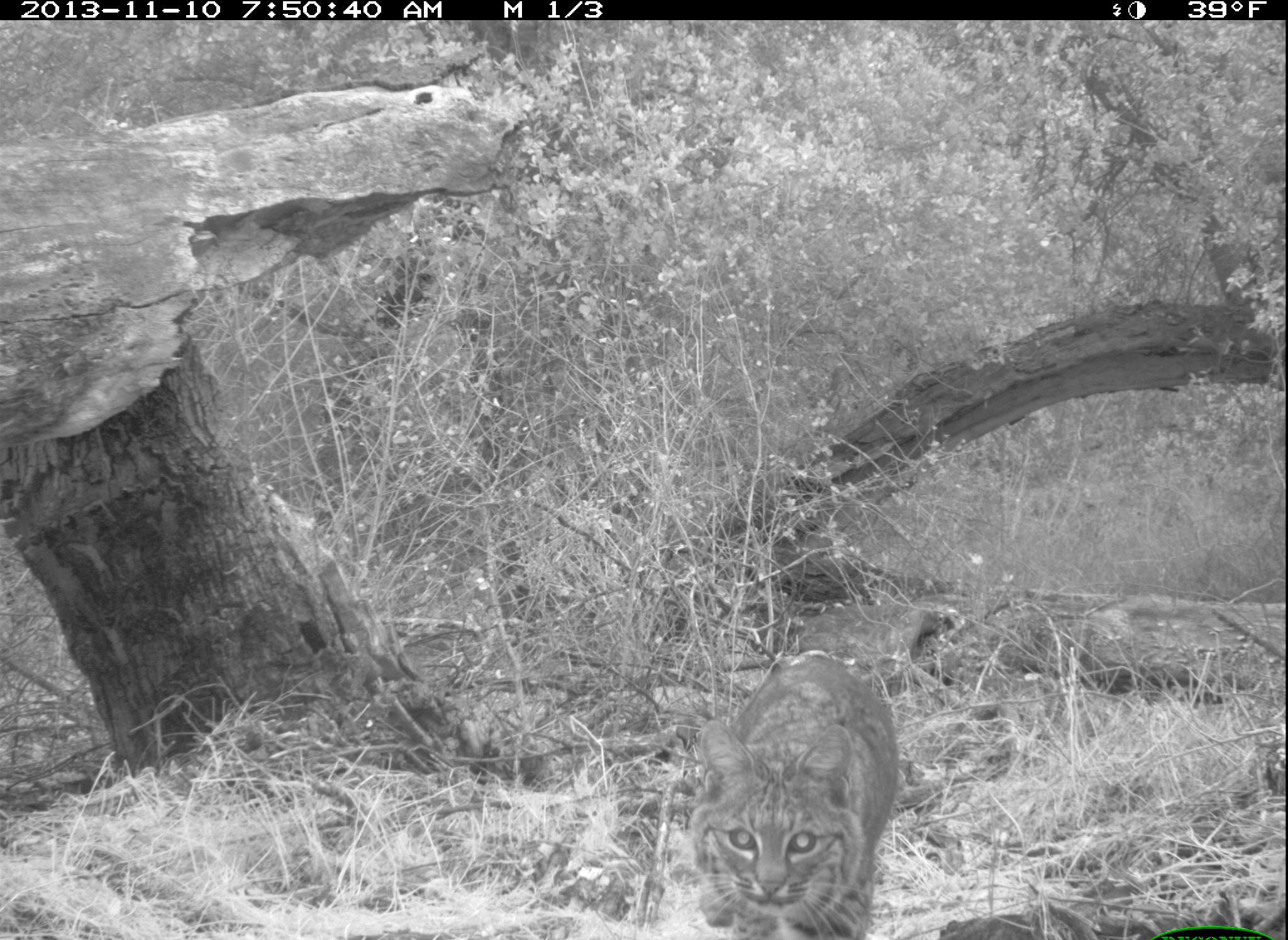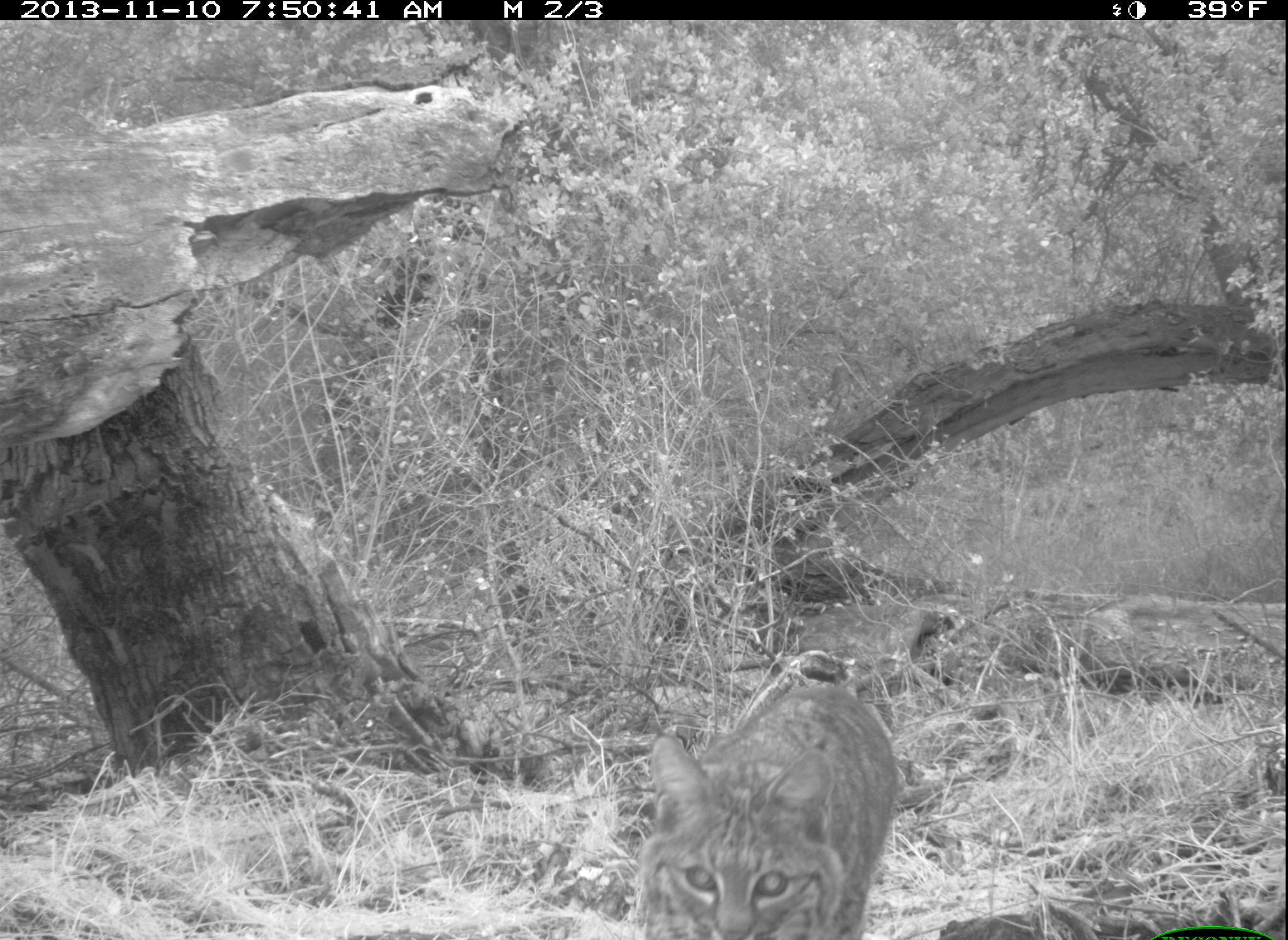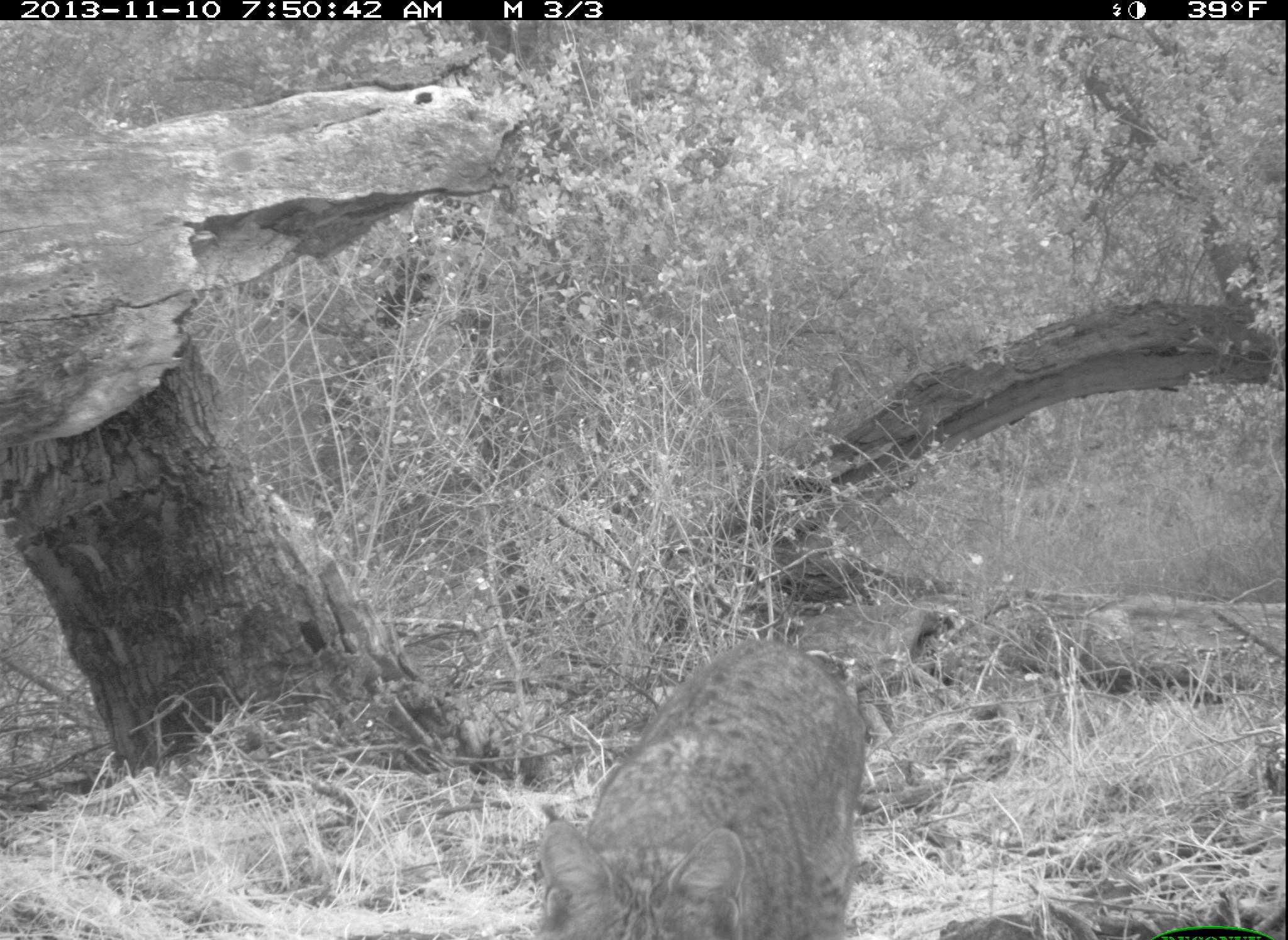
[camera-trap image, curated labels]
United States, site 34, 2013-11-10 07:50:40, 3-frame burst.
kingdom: Animalia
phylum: Chordata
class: Mammalia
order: Carnivora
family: Felidae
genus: Lynx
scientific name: Lynx rufus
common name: bobcat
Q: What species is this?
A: Bobcat (Lynx rufus).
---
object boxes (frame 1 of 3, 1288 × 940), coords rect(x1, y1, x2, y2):
bobcat: rect(690, 657, 903, 940)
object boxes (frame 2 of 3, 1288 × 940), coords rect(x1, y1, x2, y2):
bobcat: rect(633, 681, 897, 940)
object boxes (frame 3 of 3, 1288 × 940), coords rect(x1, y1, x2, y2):
bobcat: rect(532, 644, 862, 940)